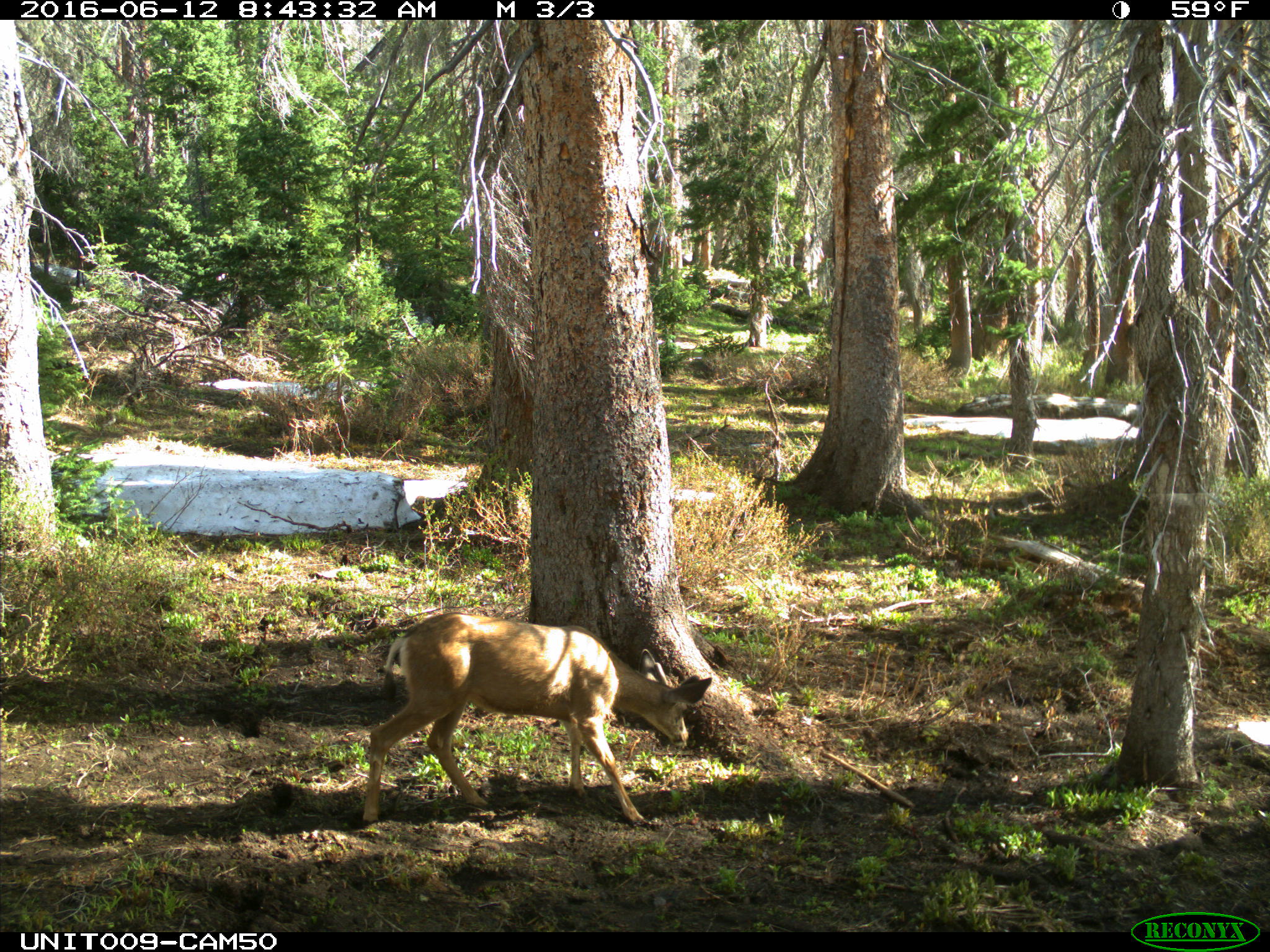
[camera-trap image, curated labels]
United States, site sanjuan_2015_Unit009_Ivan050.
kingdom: Animalia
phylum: Chordata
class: Mammalia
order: Artiodactyla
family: Cervidae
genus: Odocoileus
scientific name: Odocoileus hemionus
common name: mule deer